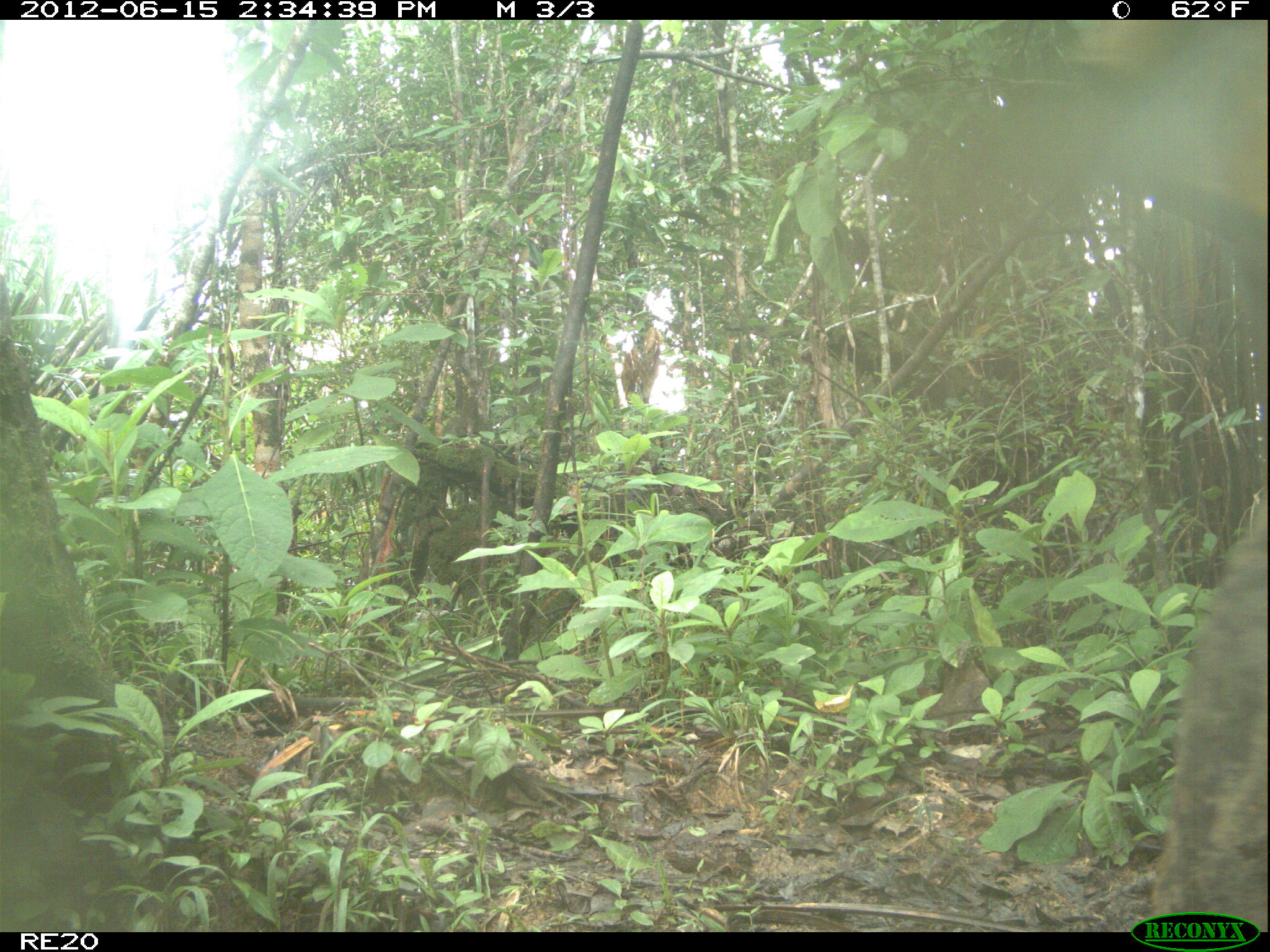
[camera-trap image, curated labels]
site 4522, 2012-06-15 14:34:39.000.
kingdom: Animalia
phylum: Chordata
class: Mammalia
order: Artiodactyla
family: Bovidae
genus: Bos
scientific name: Bos taurus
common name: domestic cattle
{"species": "Bos taurus (domestic cattle)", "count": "1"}